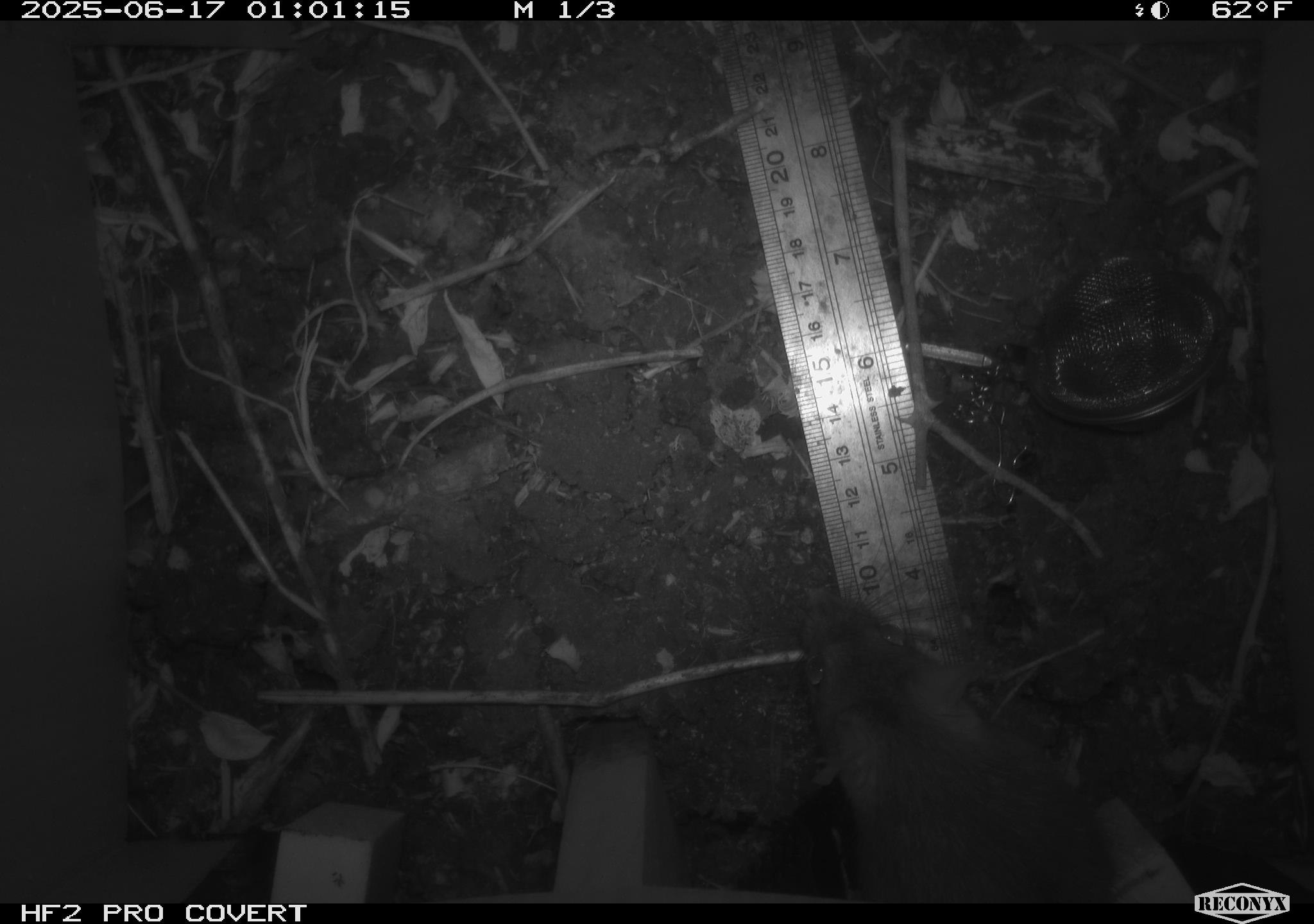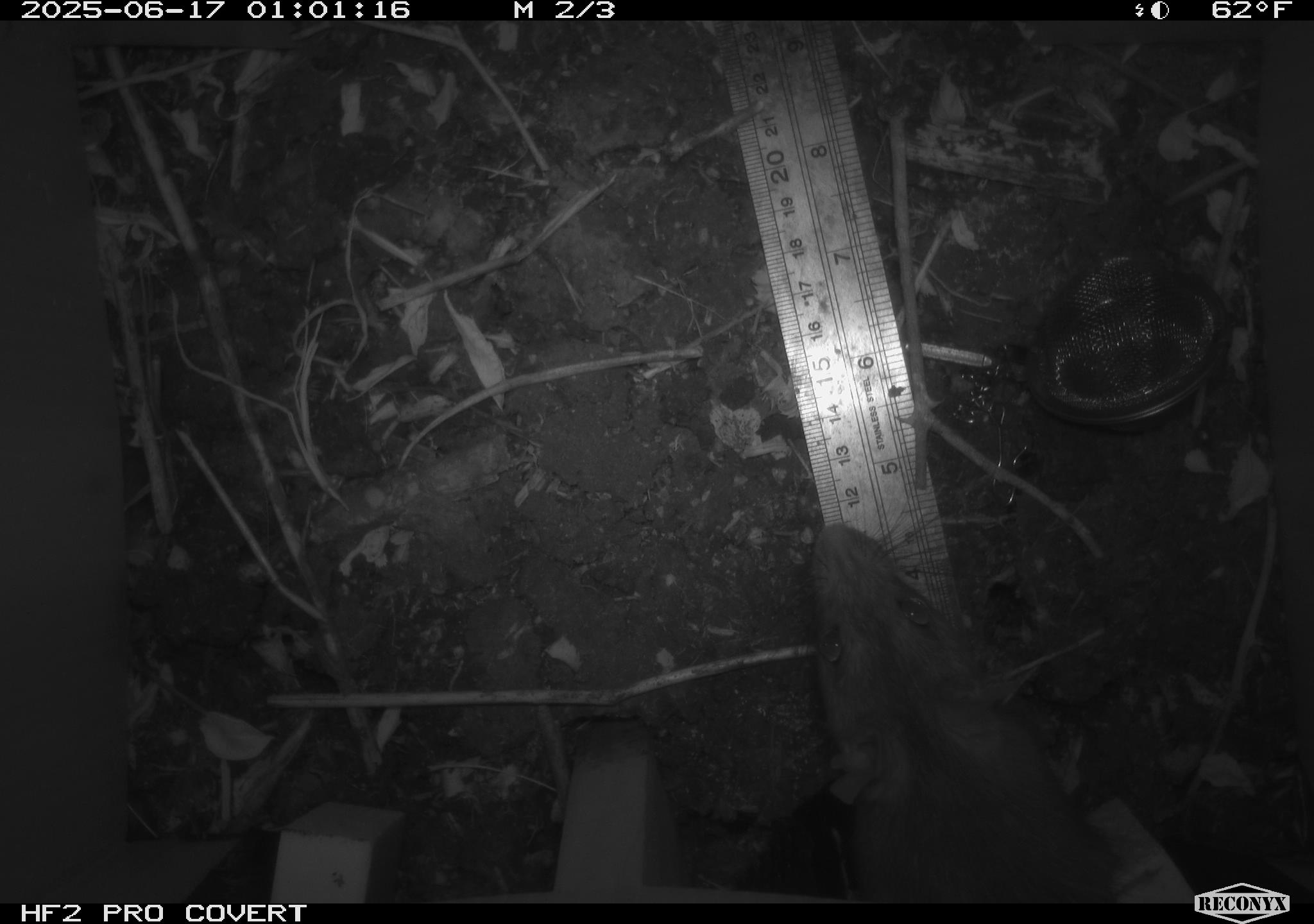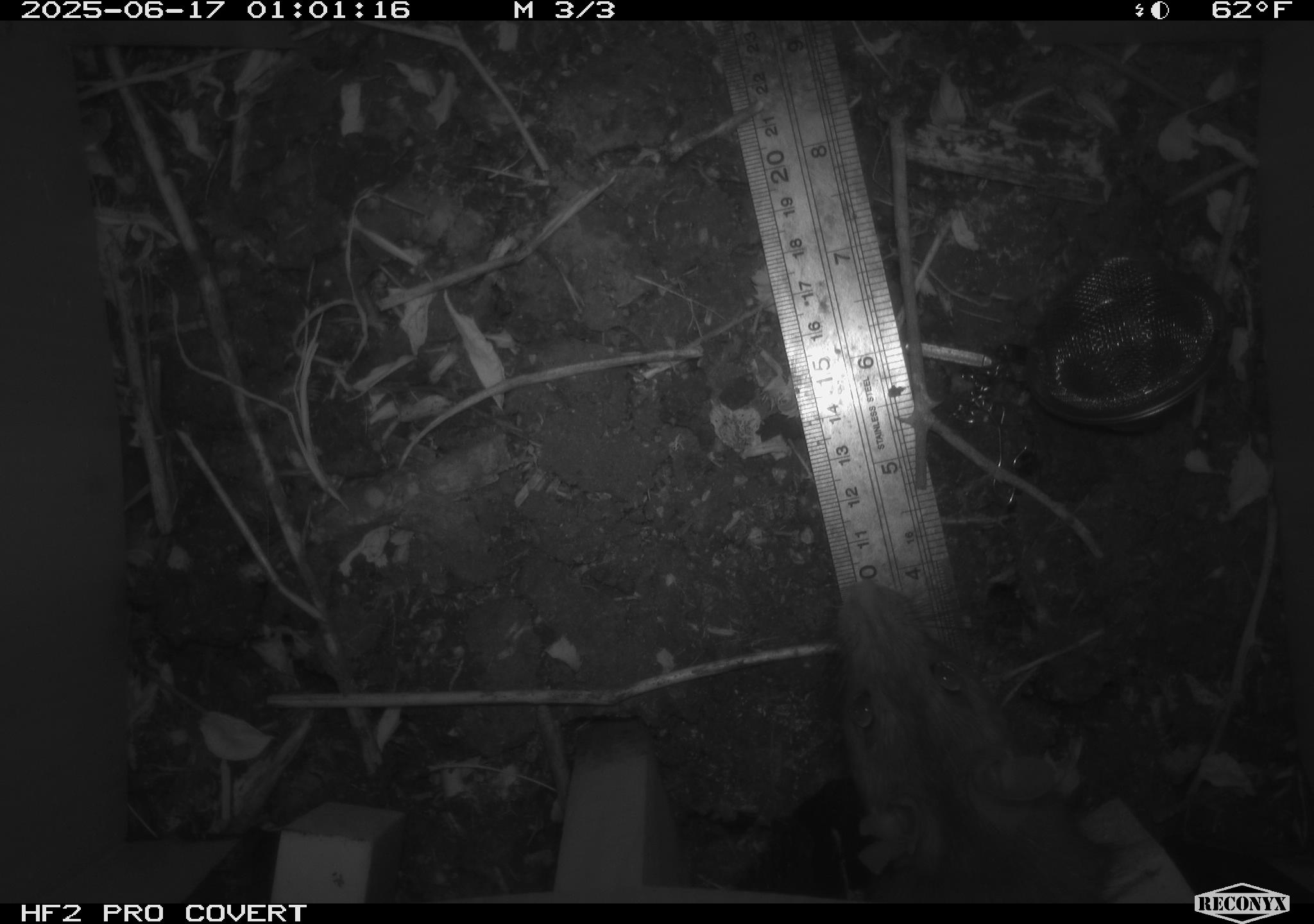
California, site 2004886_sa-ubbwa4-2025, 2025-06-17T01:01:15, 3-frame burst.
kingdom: Animalia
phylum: Chordata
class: Mammalia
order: Rodentia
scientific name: Rodentia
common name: rodent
Rodent (Rodentia).